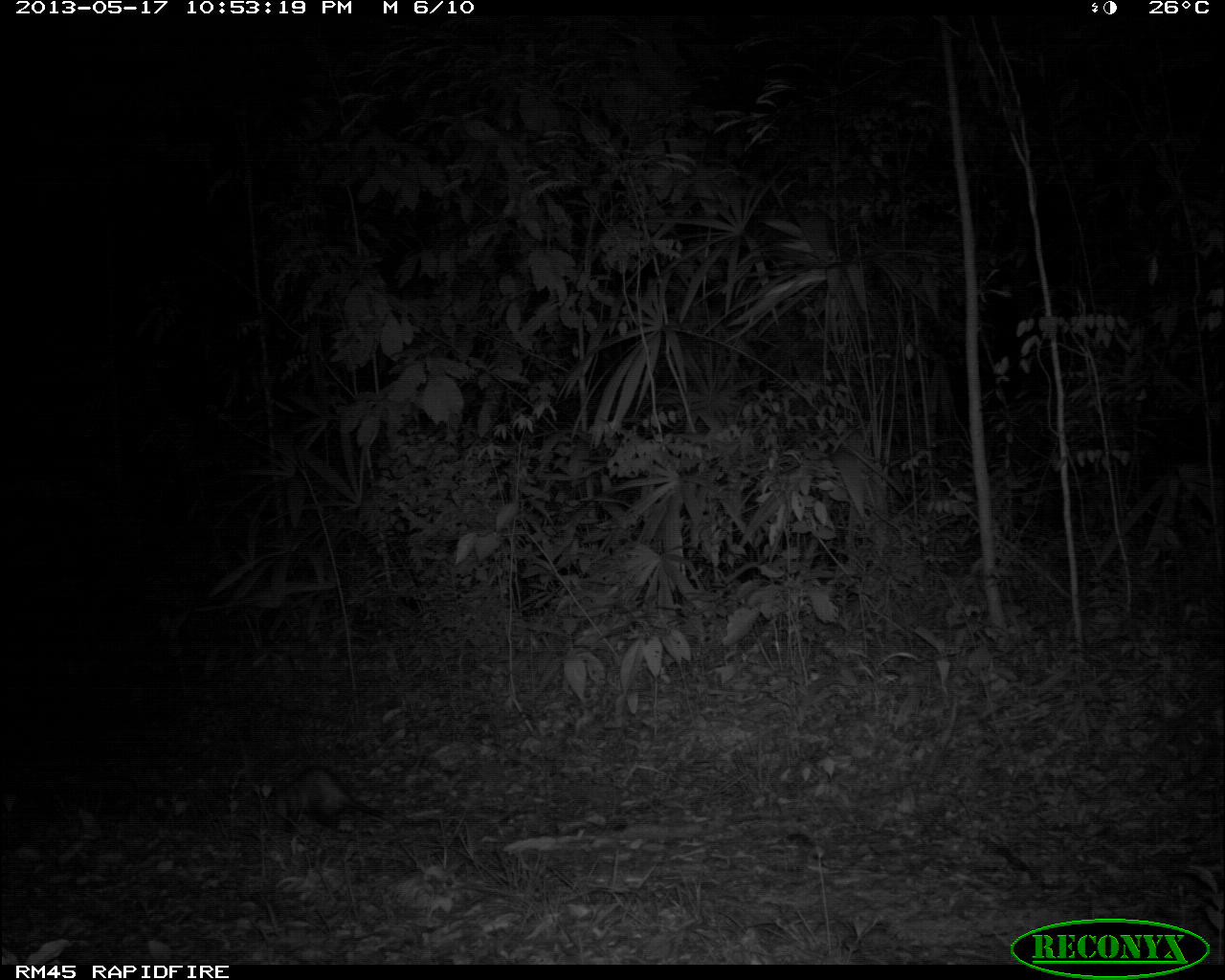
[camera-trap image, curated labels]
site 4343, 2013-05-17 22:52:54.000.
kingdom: Animalia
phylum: Chordata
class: Mammalia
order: Didelphimorphia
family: Didelphidae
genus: Didelphis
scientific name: Didelphis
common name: american opossums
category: didelphis sp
Didelphis sp (american opossums) (Didelphis), count 1.